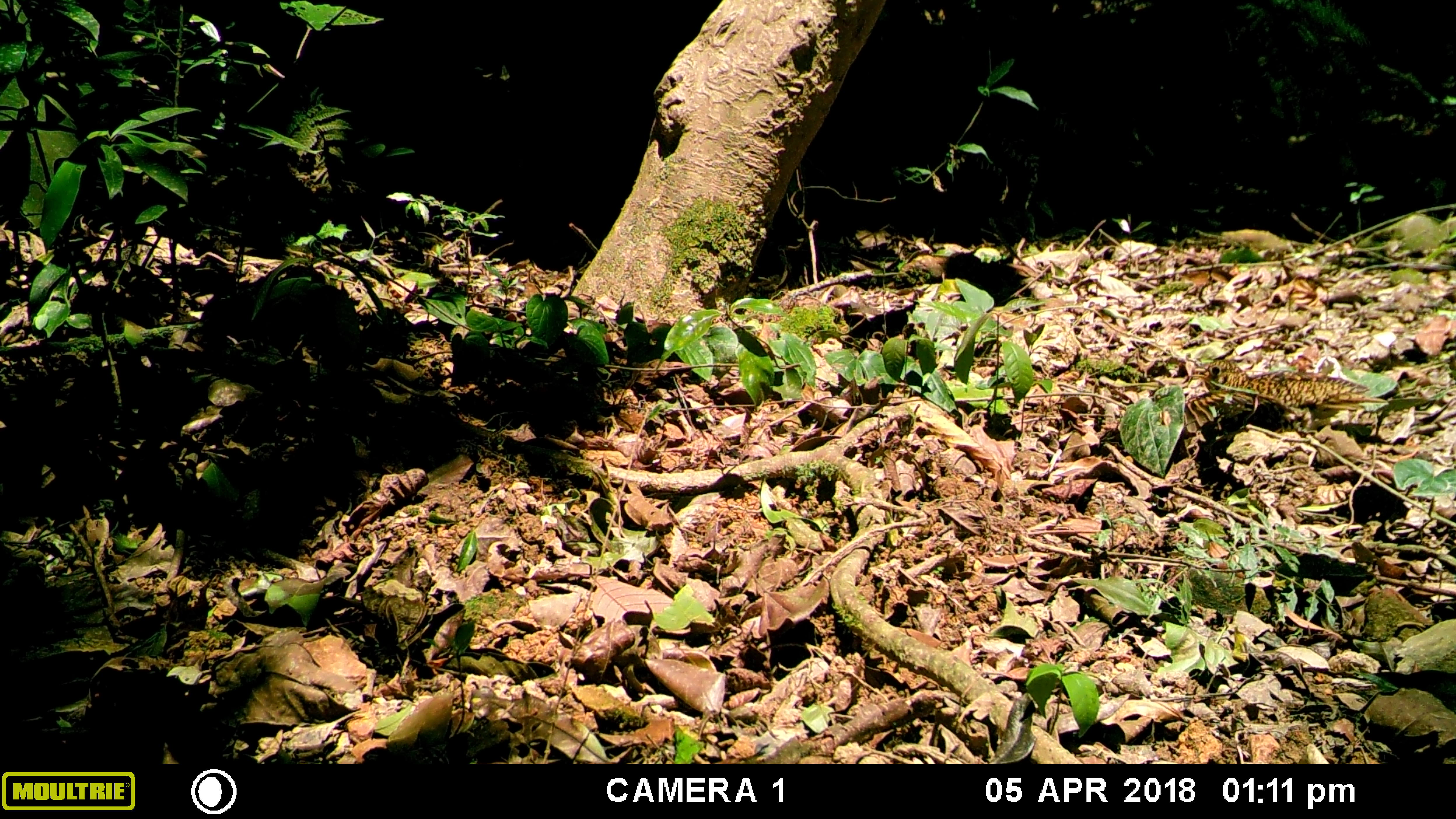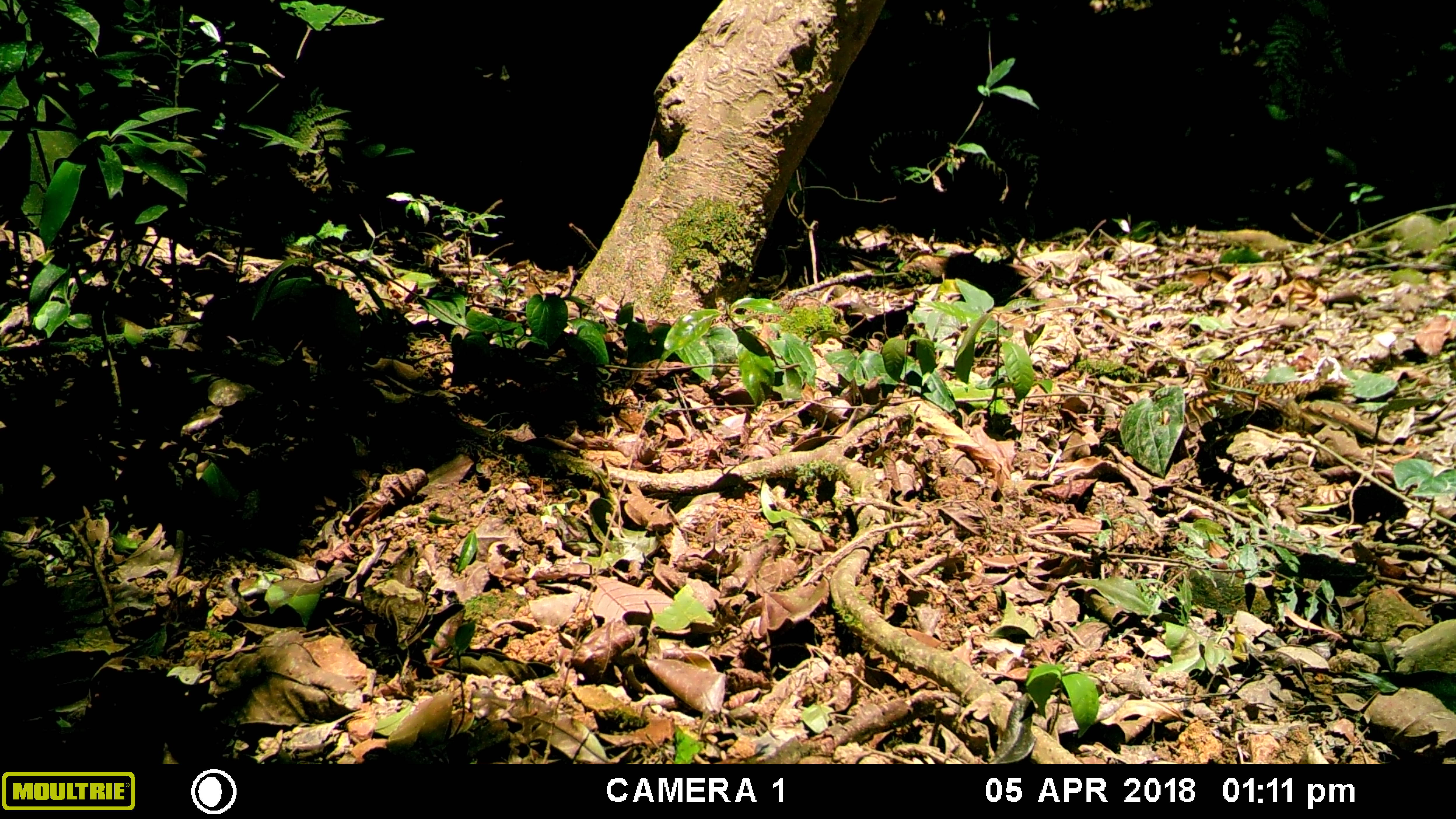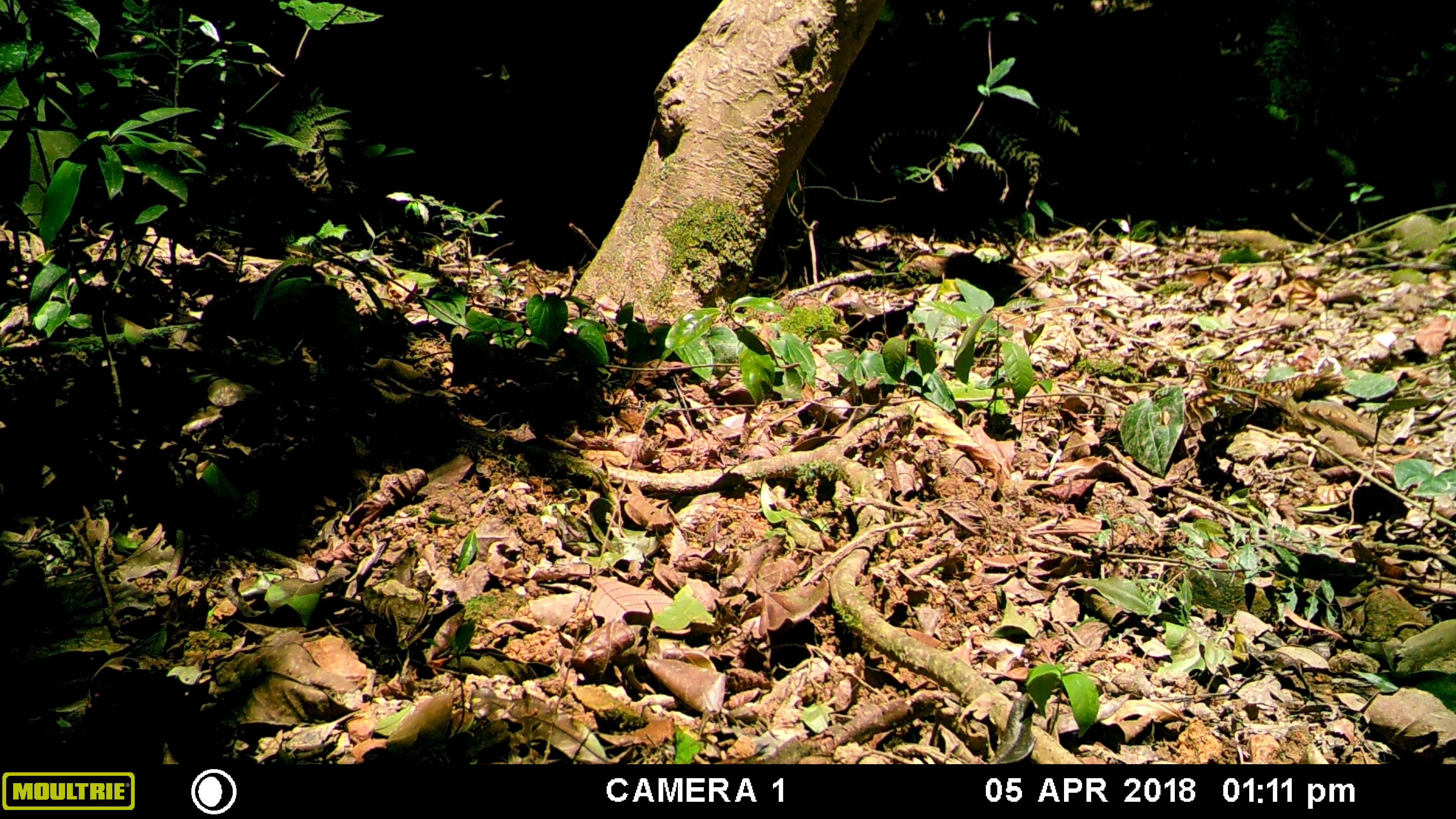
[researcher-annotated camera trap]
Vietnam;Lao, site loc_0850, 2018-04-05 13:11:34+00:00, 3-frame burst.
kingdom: Animalia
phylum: Chordata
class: Aves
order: Passeriformes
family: Turdidae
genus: Zoothera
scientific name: Zoothera dauma dauma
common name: scaly thrush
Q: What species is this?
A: Scaly thrush (Zoothera dauma dauma).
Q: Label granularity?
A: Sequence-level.